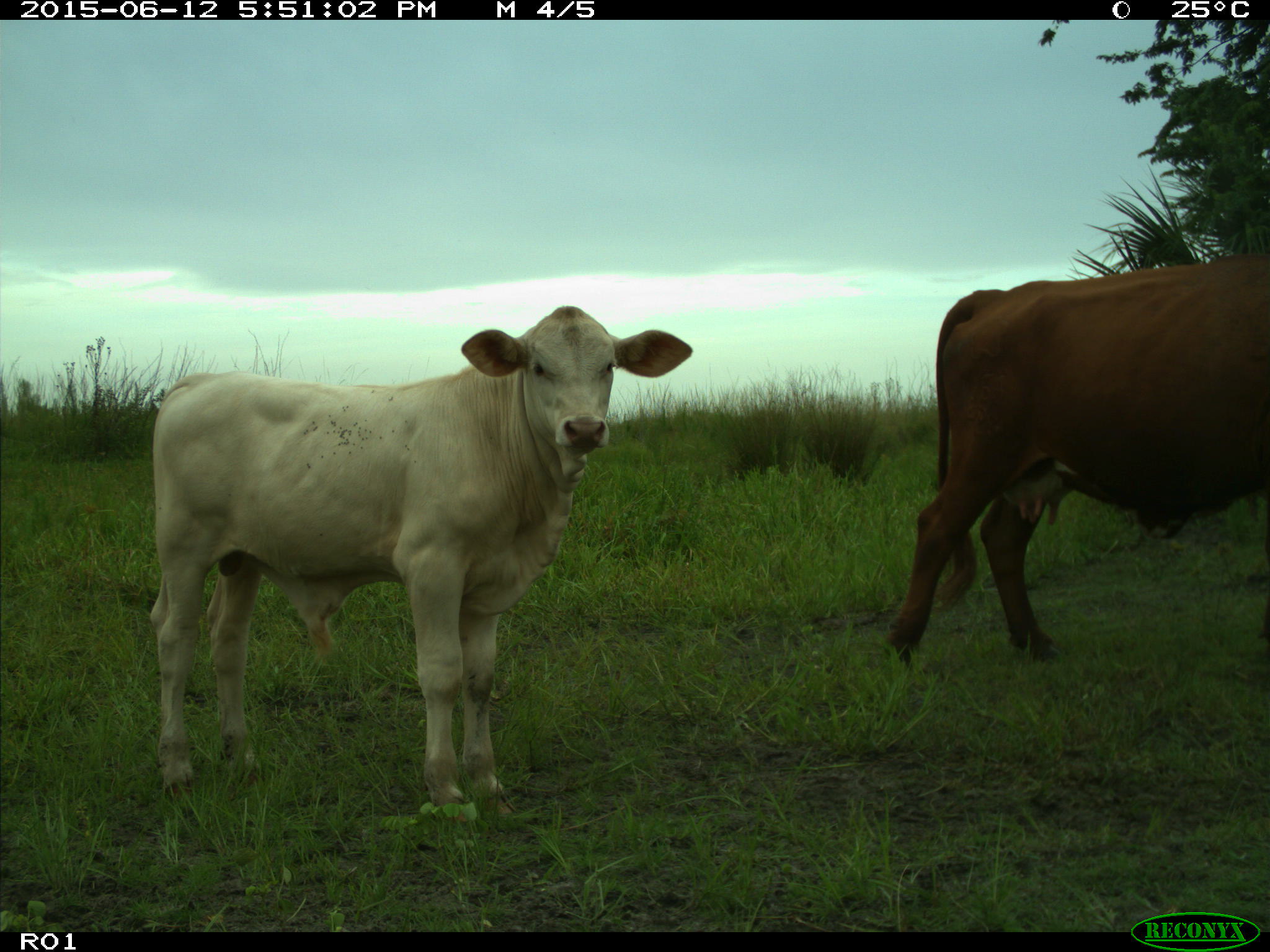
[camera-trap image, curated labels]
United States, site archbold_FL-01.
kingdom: Animalia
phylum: Chordata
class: Mammalia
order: Artiodactyla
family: Bovidae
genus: Bos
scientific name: Bos taurus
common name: domestic cow